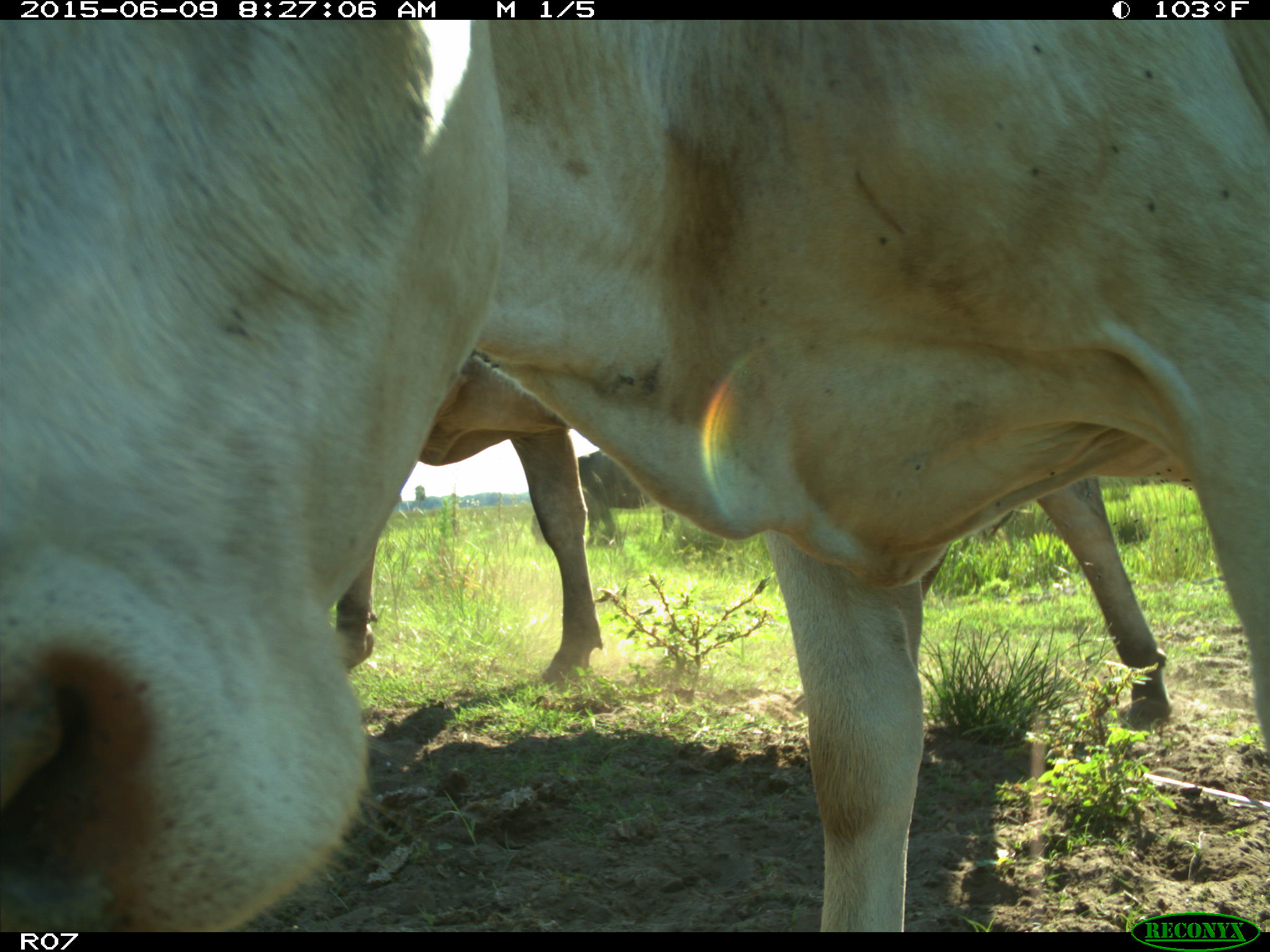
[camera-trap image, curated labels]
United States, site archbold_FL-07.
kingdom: Animalia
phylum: Chordata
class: Mammalia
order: Artiodactyla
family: Bovidae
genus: Bos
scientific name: Bos taurus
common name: domestic cow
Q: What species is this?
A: Bos taurus (domestic cow).